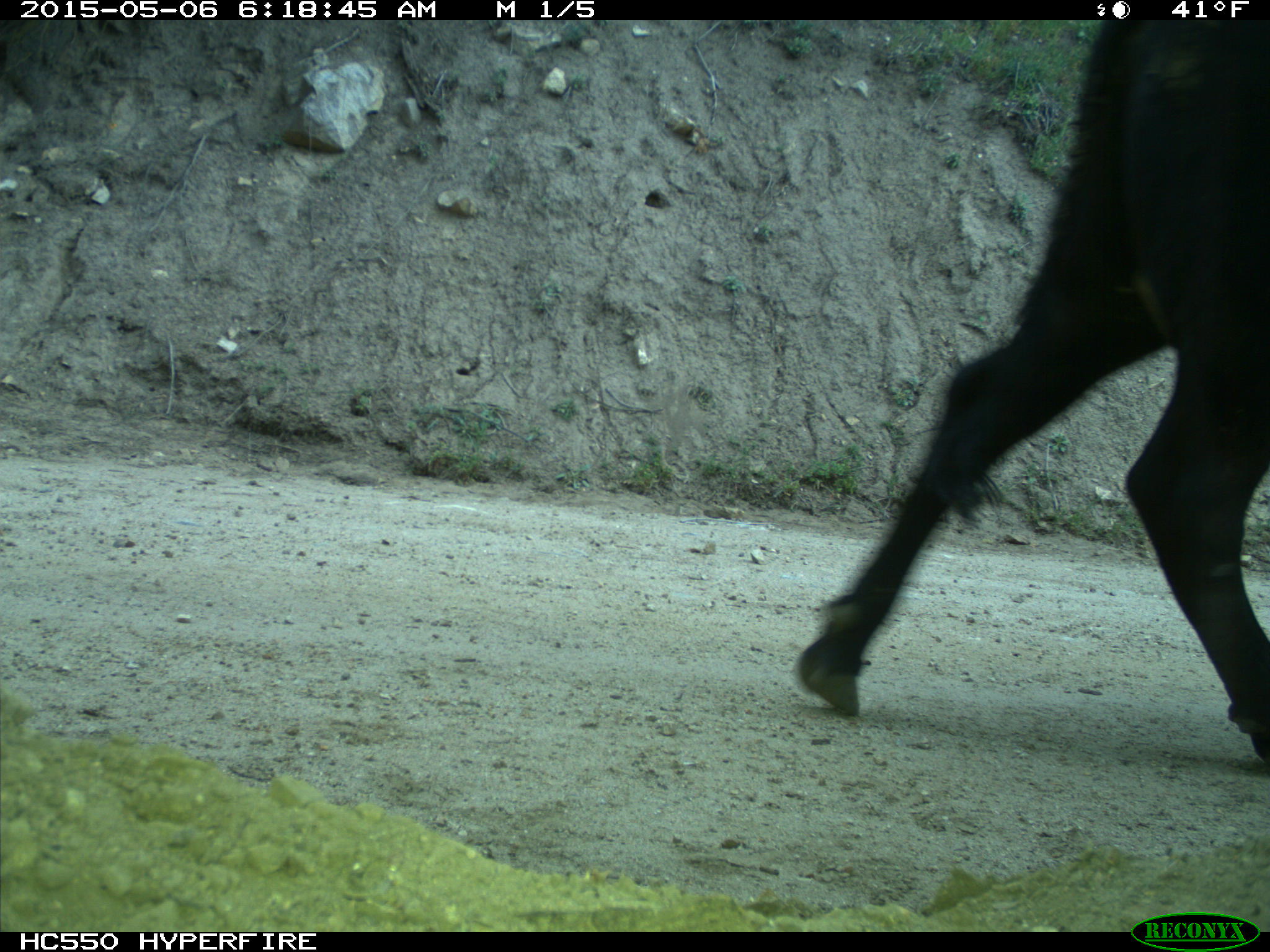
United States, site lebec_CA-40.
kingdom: Animalia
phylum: Chordata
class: Mammalia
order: Artiodactyla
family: Bovidae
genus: Bos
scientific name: Bos taurus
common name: domestic cow